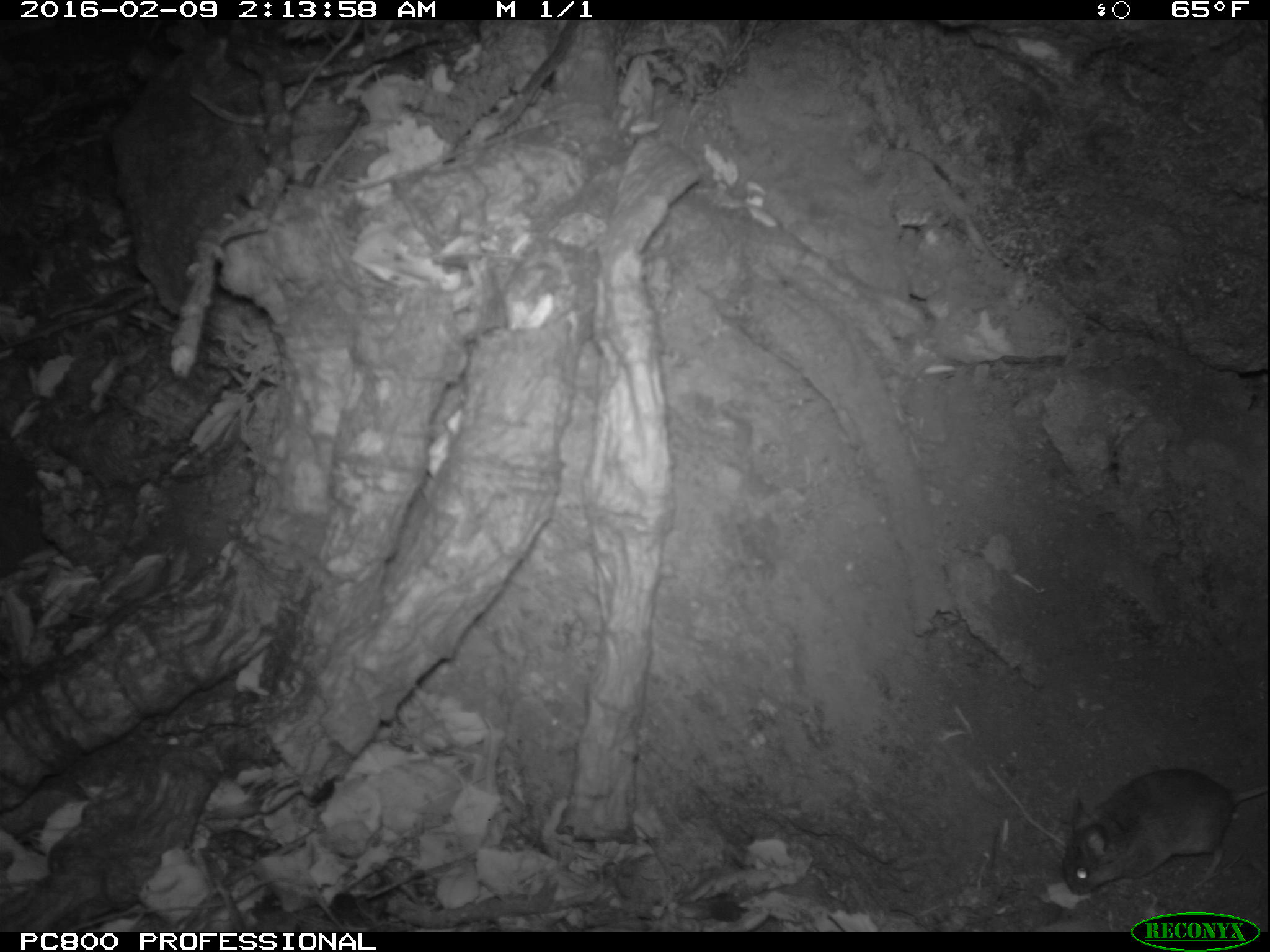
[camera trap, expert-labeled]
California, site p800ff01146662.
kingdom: Animalia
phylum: Chordata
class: Mammalia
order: Rodentia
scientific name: Rodentia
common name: rodent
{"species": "rodent (Rodentia)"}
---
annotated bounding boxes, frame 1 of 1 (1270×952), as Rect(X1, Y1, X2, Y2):
rodent: Rect(1061, 767, 1269, 904)